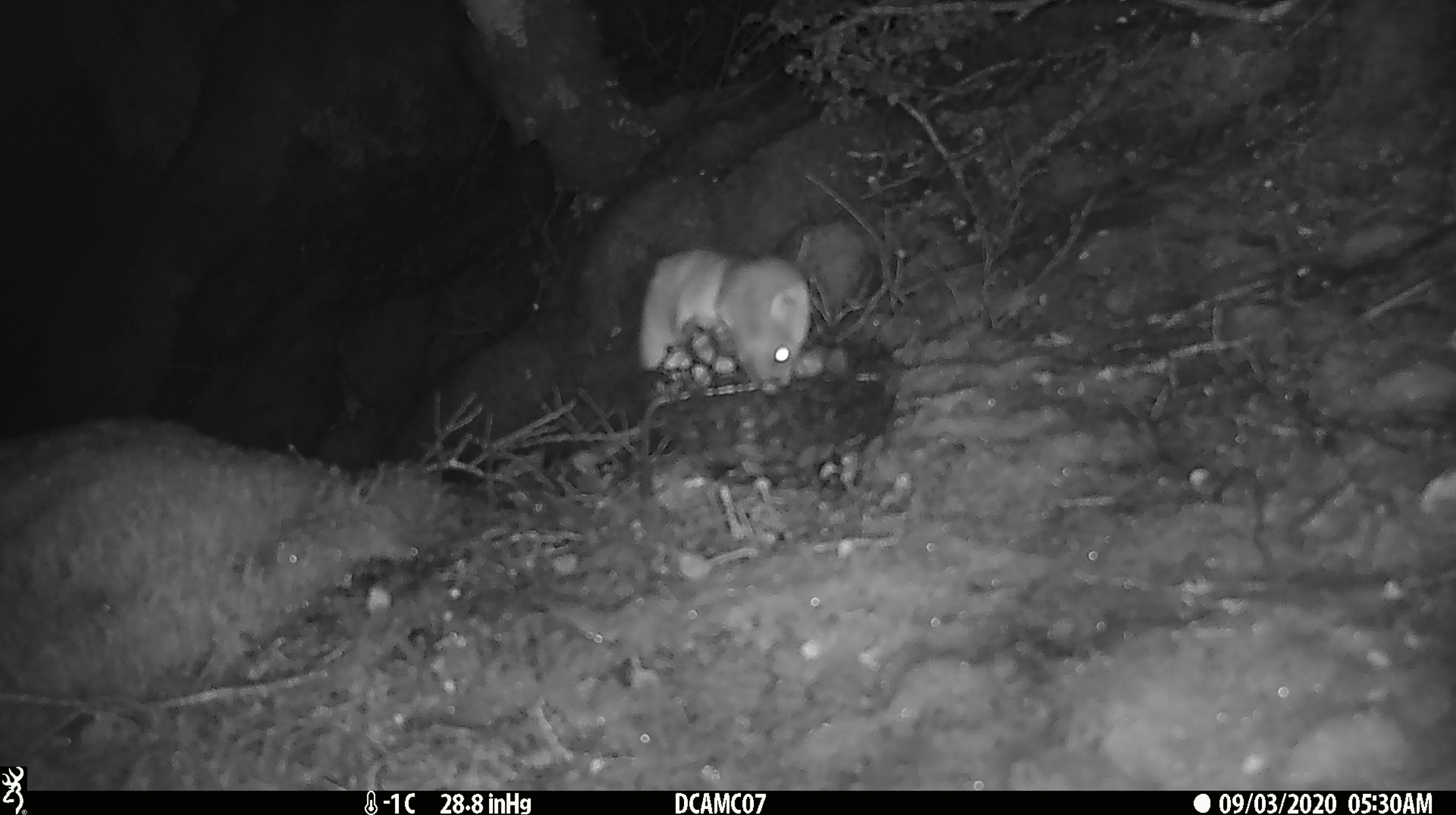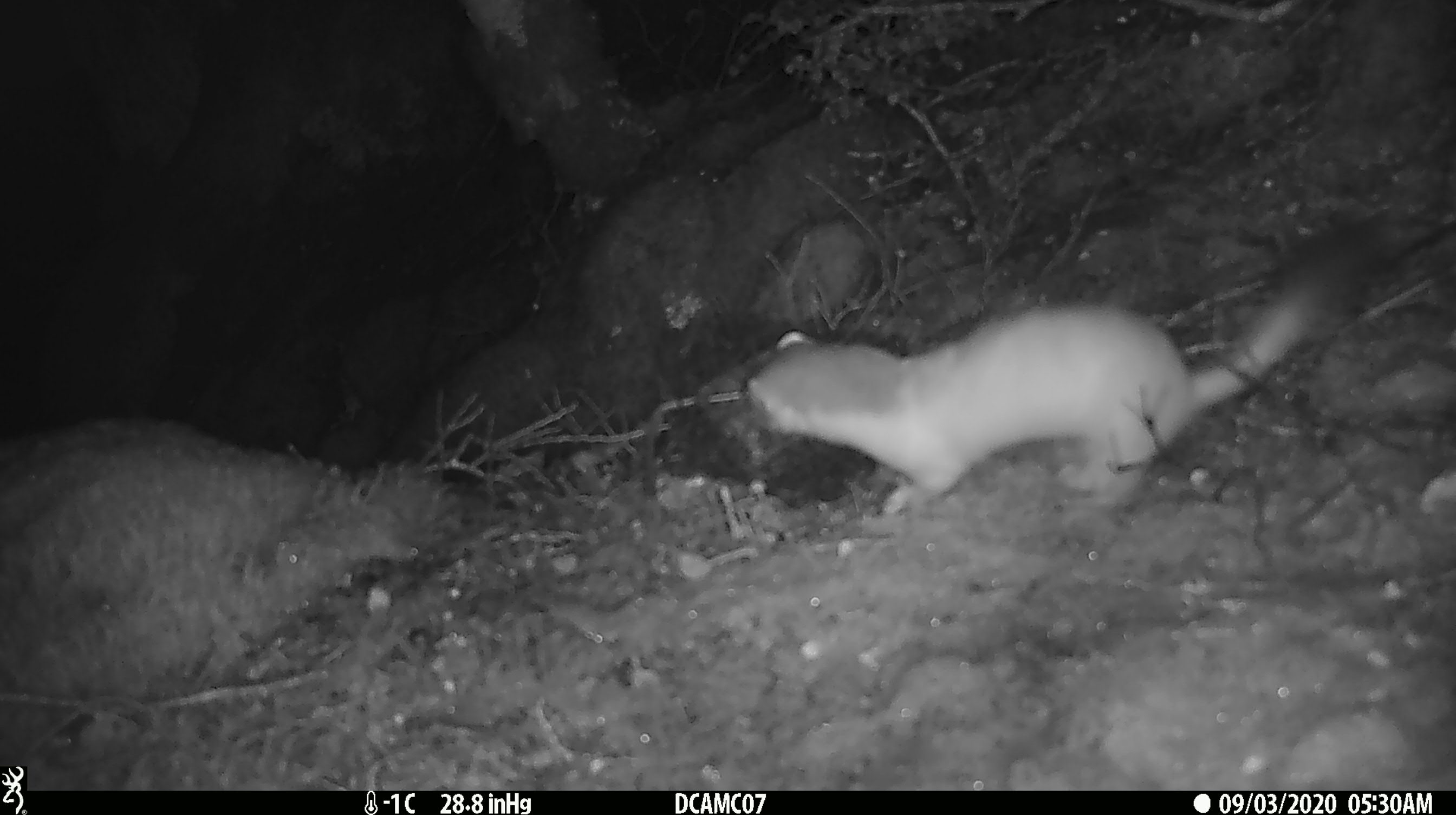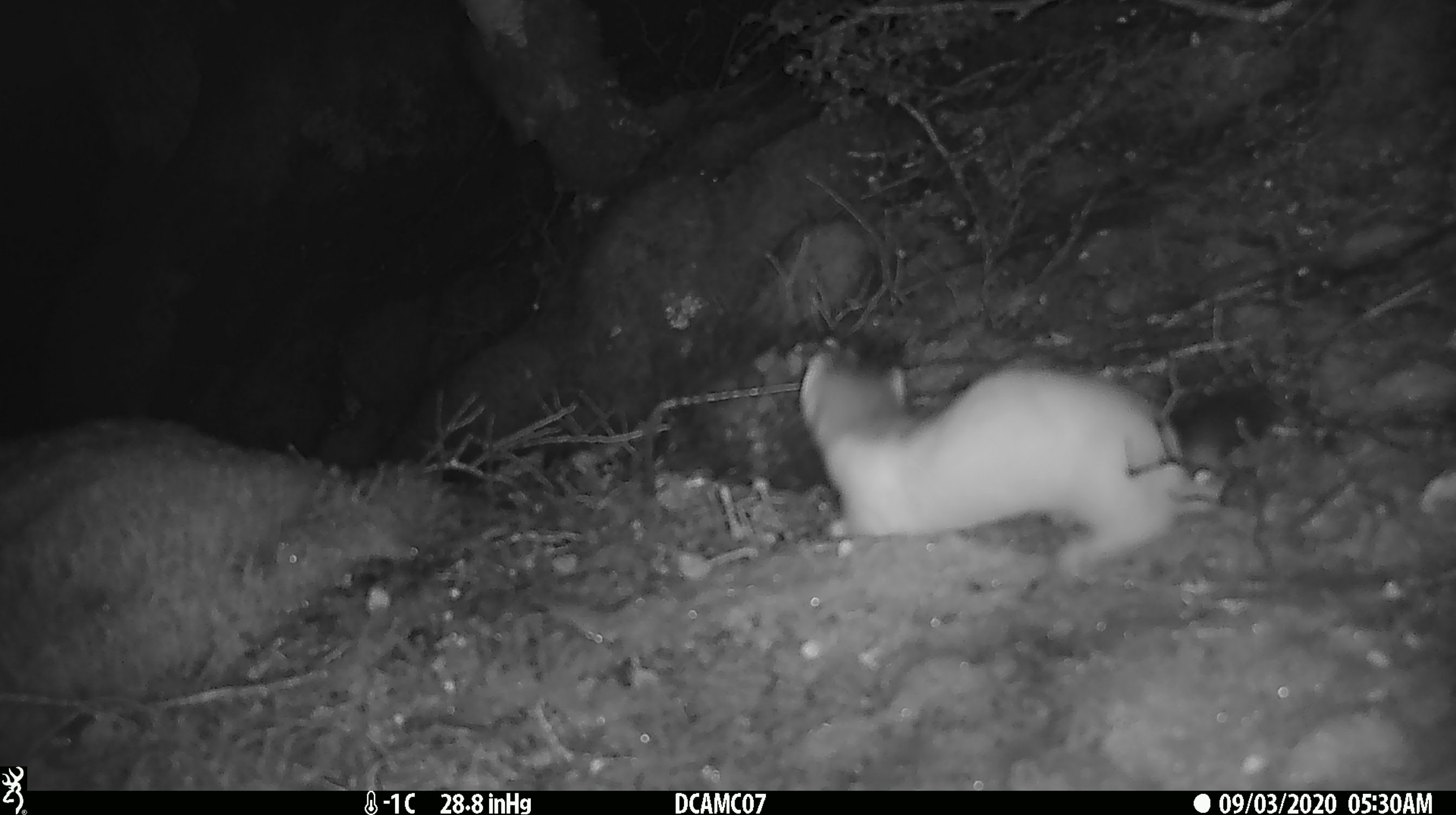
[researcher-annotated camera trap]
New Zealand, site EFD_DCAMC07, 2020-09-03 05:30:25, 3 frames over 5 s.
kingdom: Animalia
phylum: Chordata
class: Mammalia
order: Carnivora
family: Mustelidae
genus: Mustela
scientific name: Mustela erminea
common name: stoat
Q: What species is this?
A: Stoat (Mustela erminea).